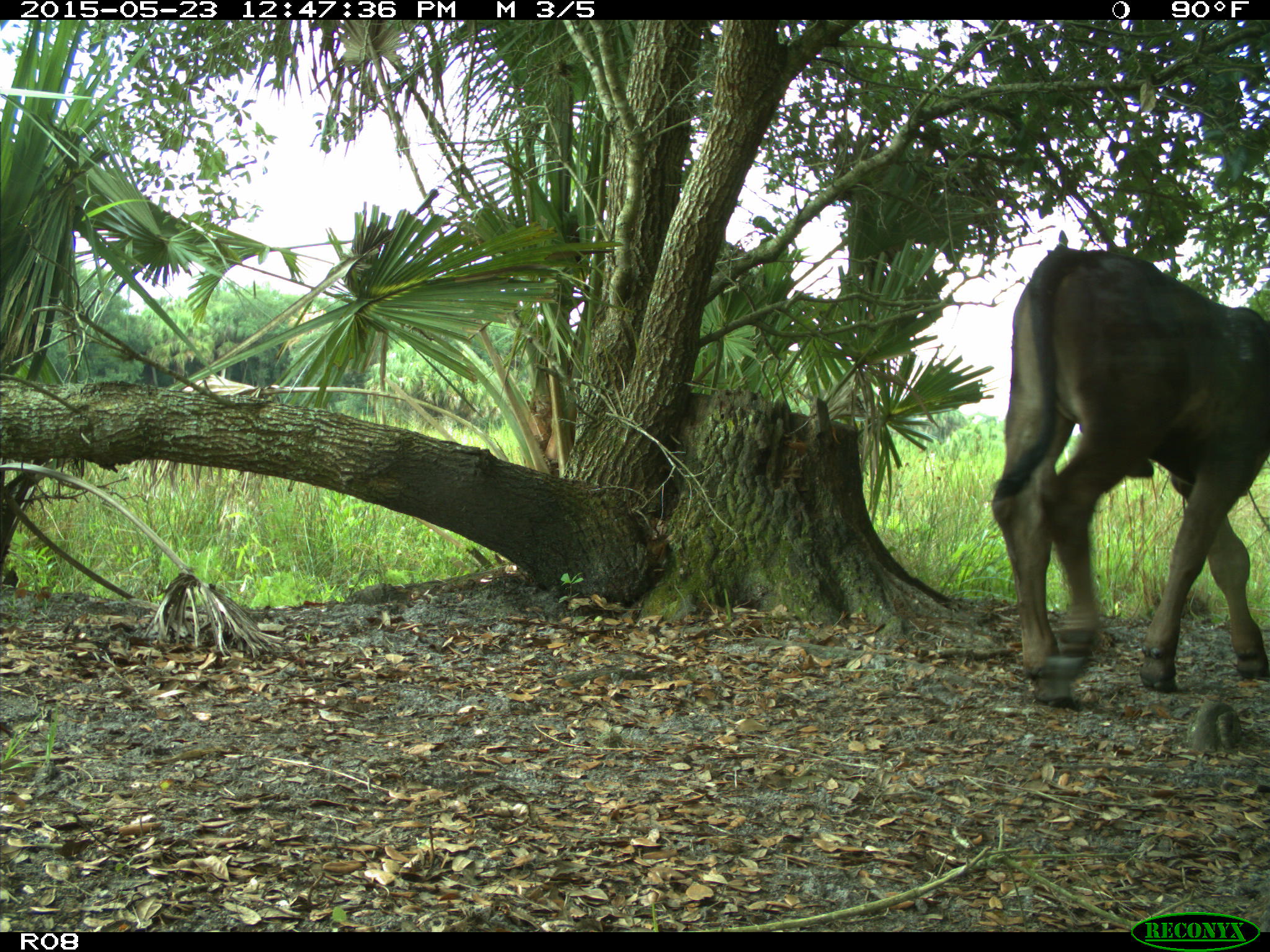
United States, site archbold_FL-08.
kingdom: Animalia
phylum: Chordata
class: Mammalia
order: Artiodactyla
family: Bovidae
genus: Bos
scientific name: Bos taurus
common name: domestic cow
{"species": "Bos taurus (domestic cow)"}